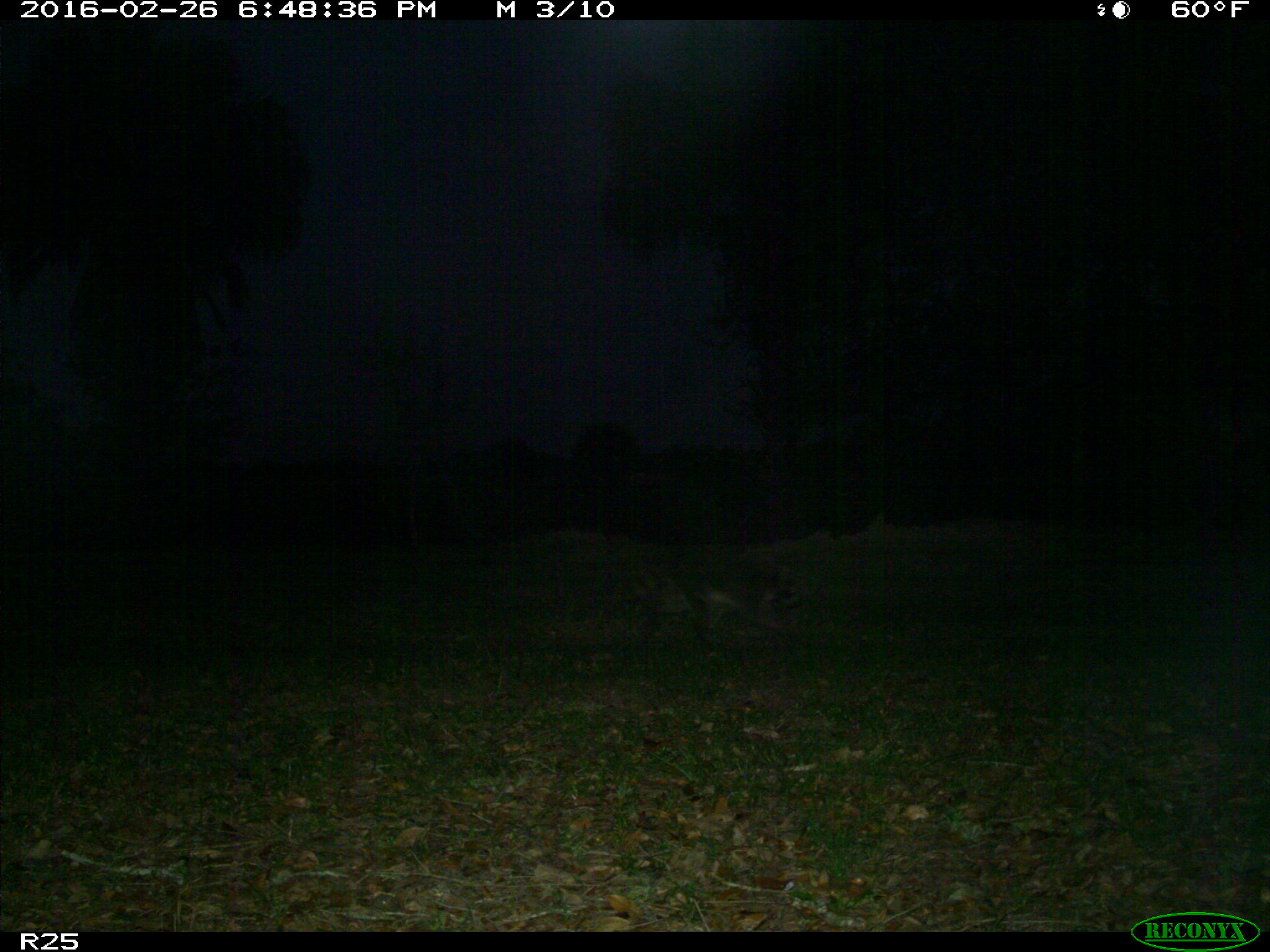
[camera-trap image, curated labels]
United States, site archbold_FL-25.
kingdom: Animalia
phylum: Chordata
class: Mammalia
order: Carnivora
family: Procyonidae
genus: Procyon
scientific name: Procyon lotor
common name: common raccoon